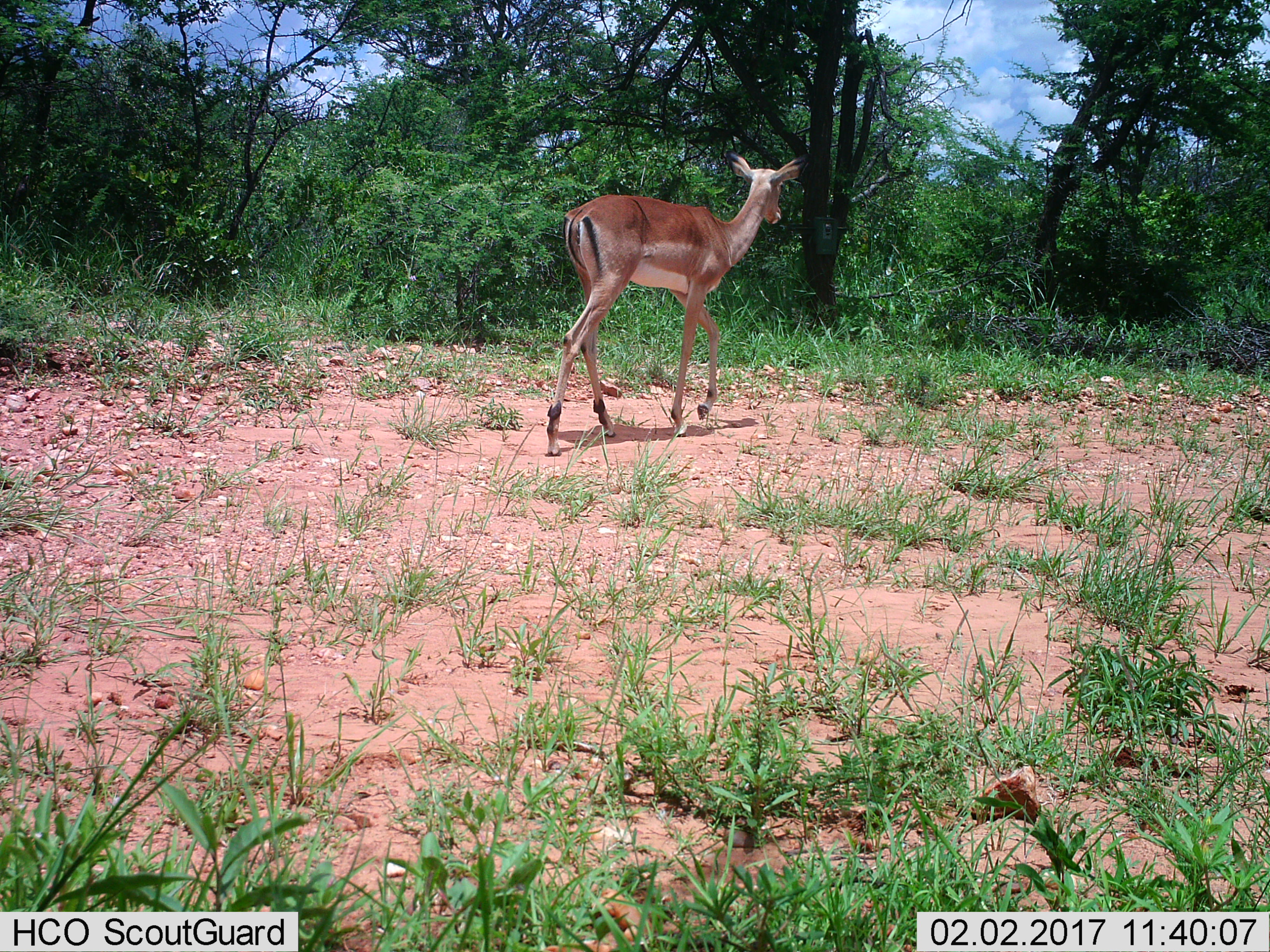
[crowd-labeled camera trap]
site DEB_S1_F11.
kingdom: Animalia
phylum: Chordata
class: Mammalia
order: Artiodactyla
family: Bovidae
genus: Aepyceros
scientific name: Aepyceros melampus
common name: impala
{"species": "impala (Aepyceros melampus)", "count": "1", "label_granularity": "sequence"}